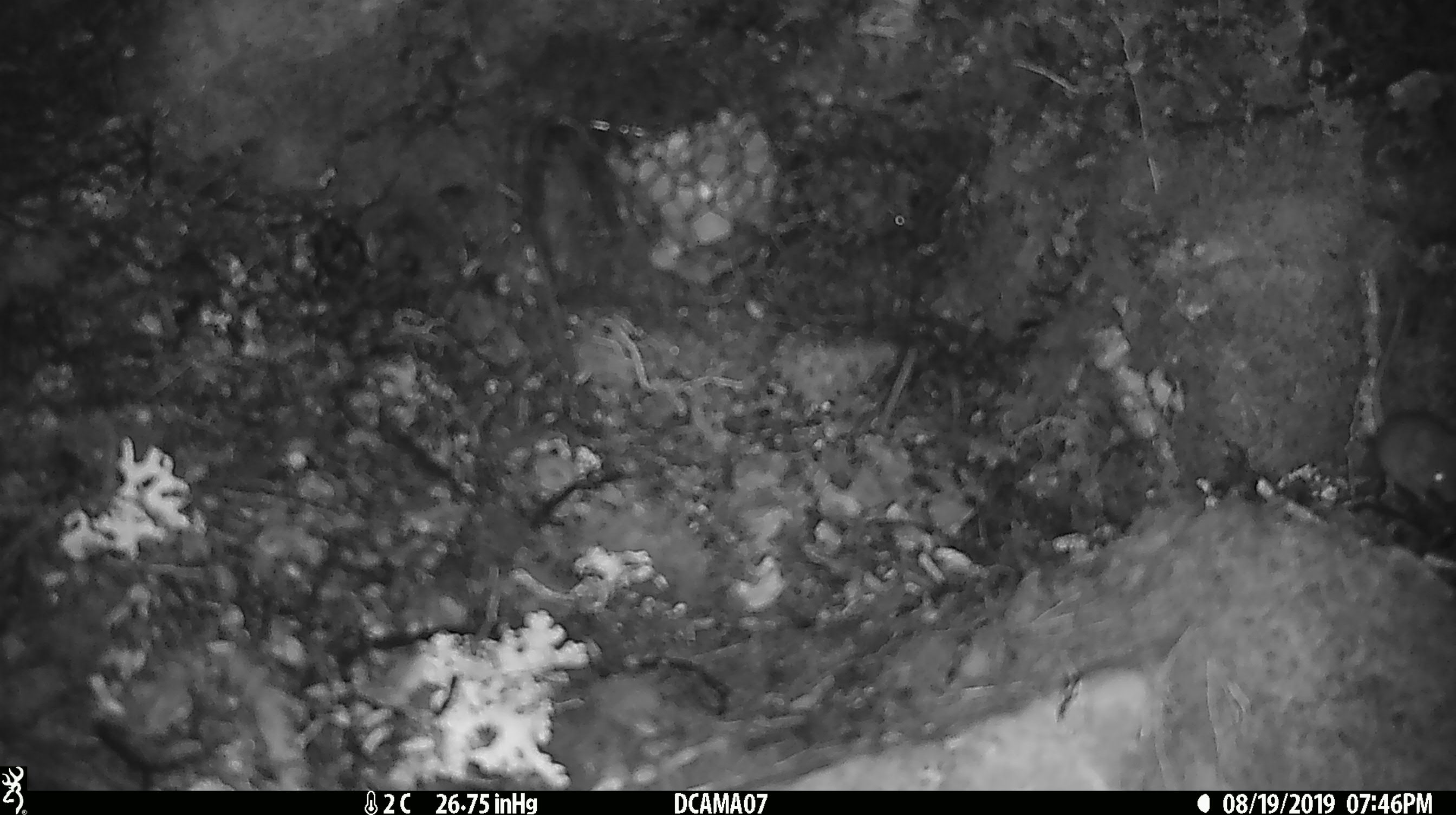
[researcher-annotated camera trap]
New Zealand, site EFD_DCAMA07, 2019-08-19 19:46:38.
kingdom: Animalia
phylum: Chordata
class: Mammalia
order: Rodentia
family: Muridae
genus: Mus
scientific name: Mus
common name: mouse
Mouse (Mus).